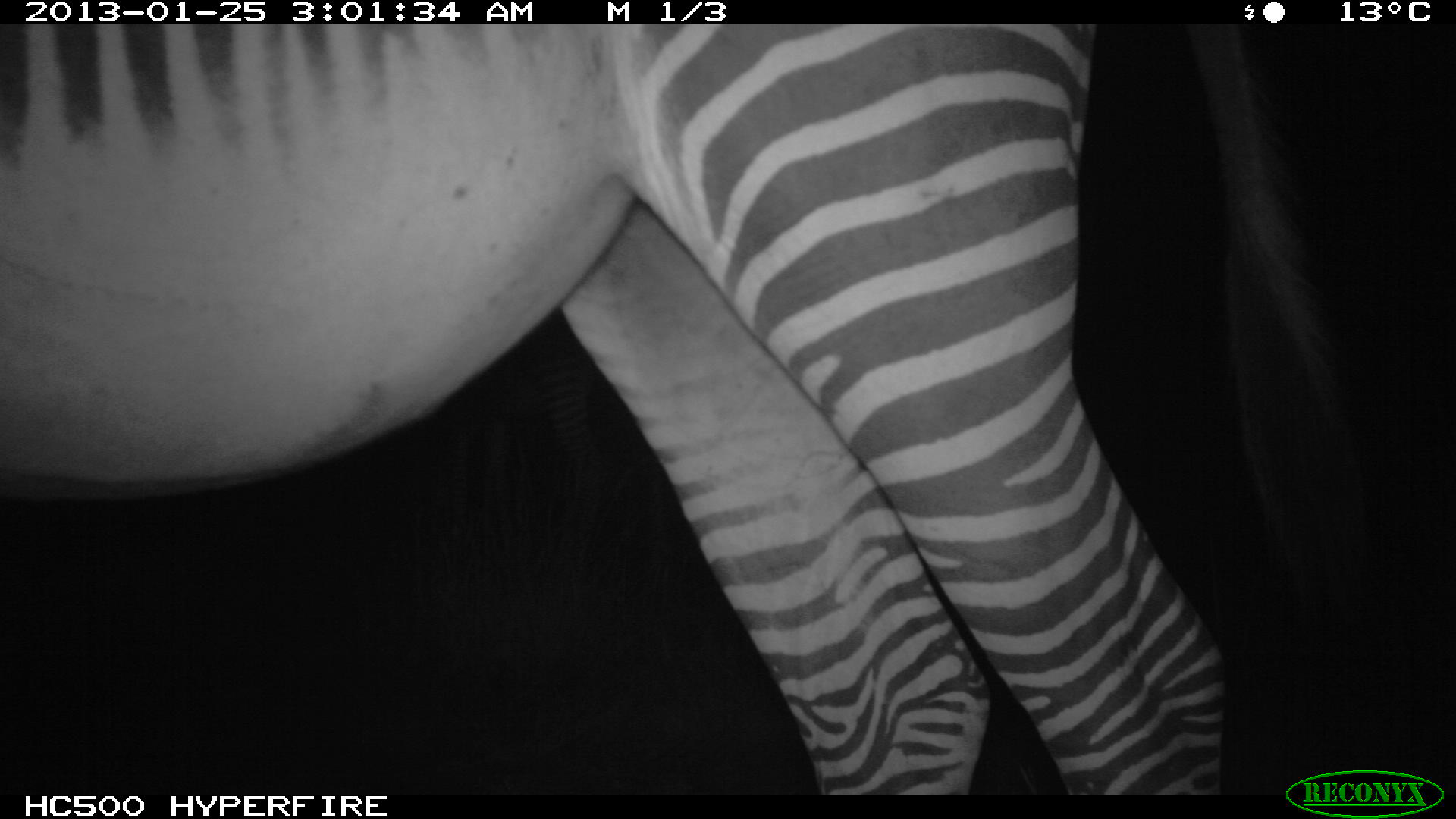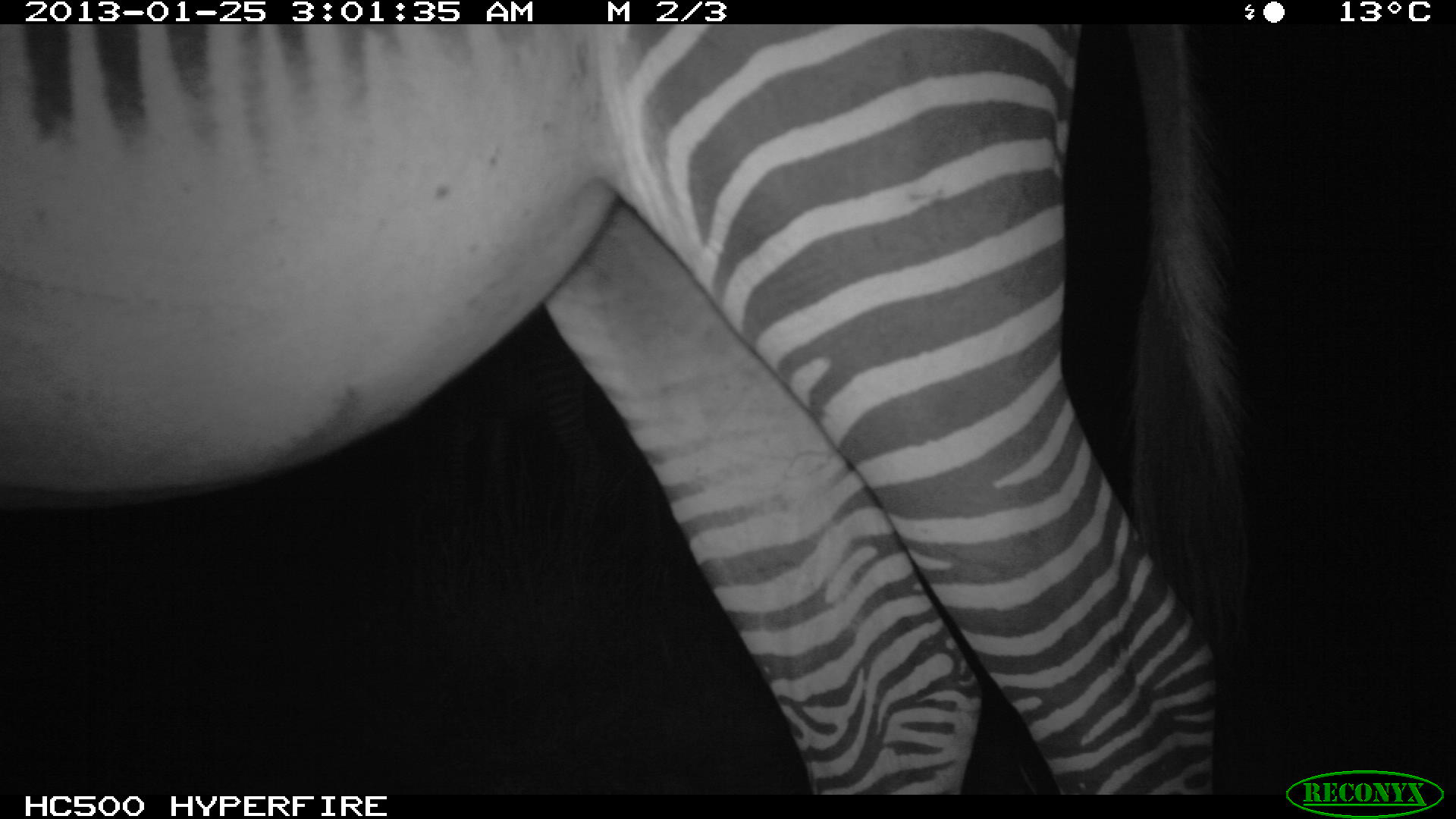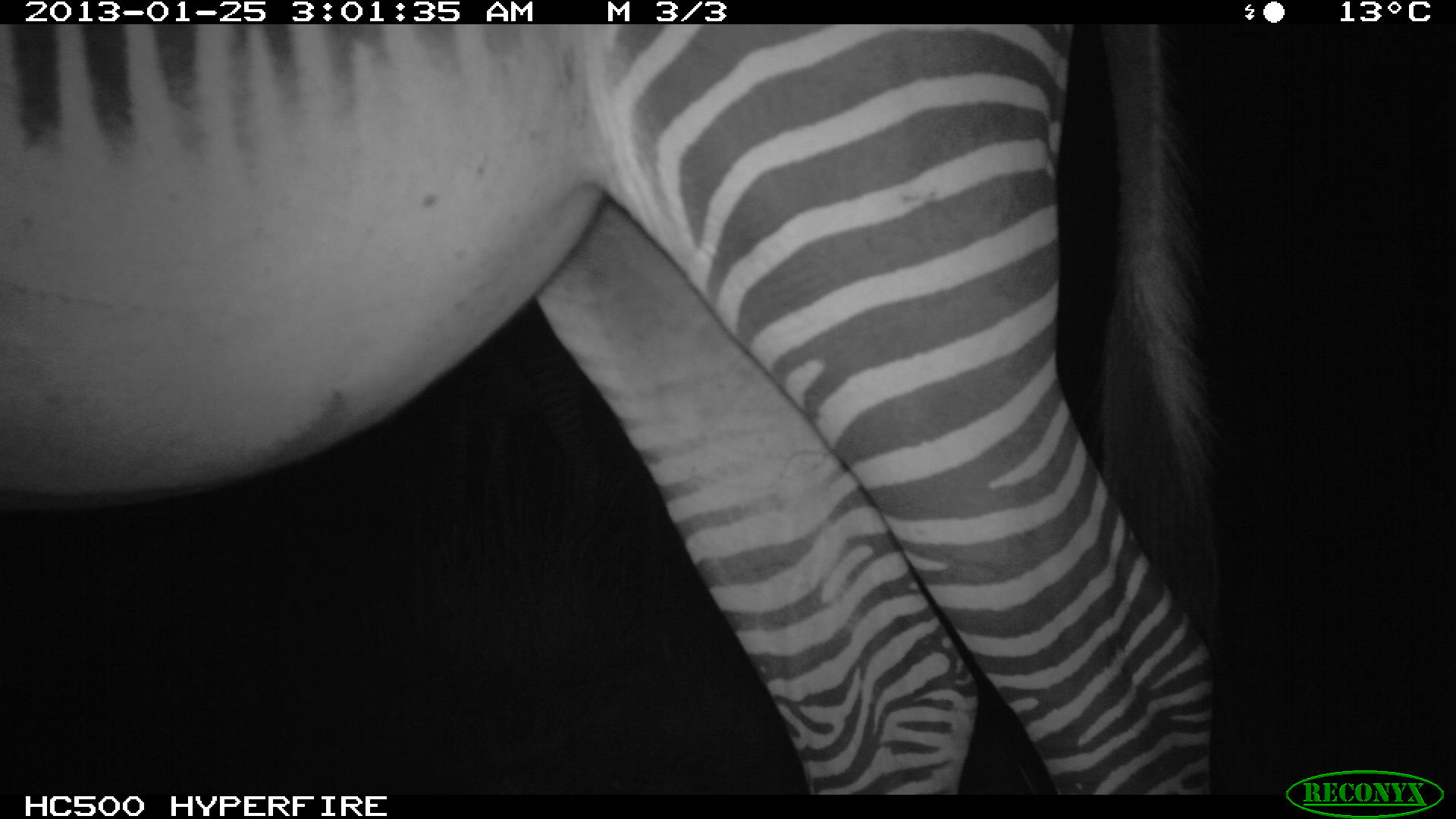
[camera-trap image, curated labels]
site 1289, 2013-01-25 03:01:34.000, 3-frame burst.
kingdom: Animalia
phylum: Chordata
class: Mammalia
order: Perissodactyla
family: Equidae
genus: Equus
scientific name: Equus grevyi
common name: grévy's zebra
Equus grevyi (grévy's zebra), count 1.